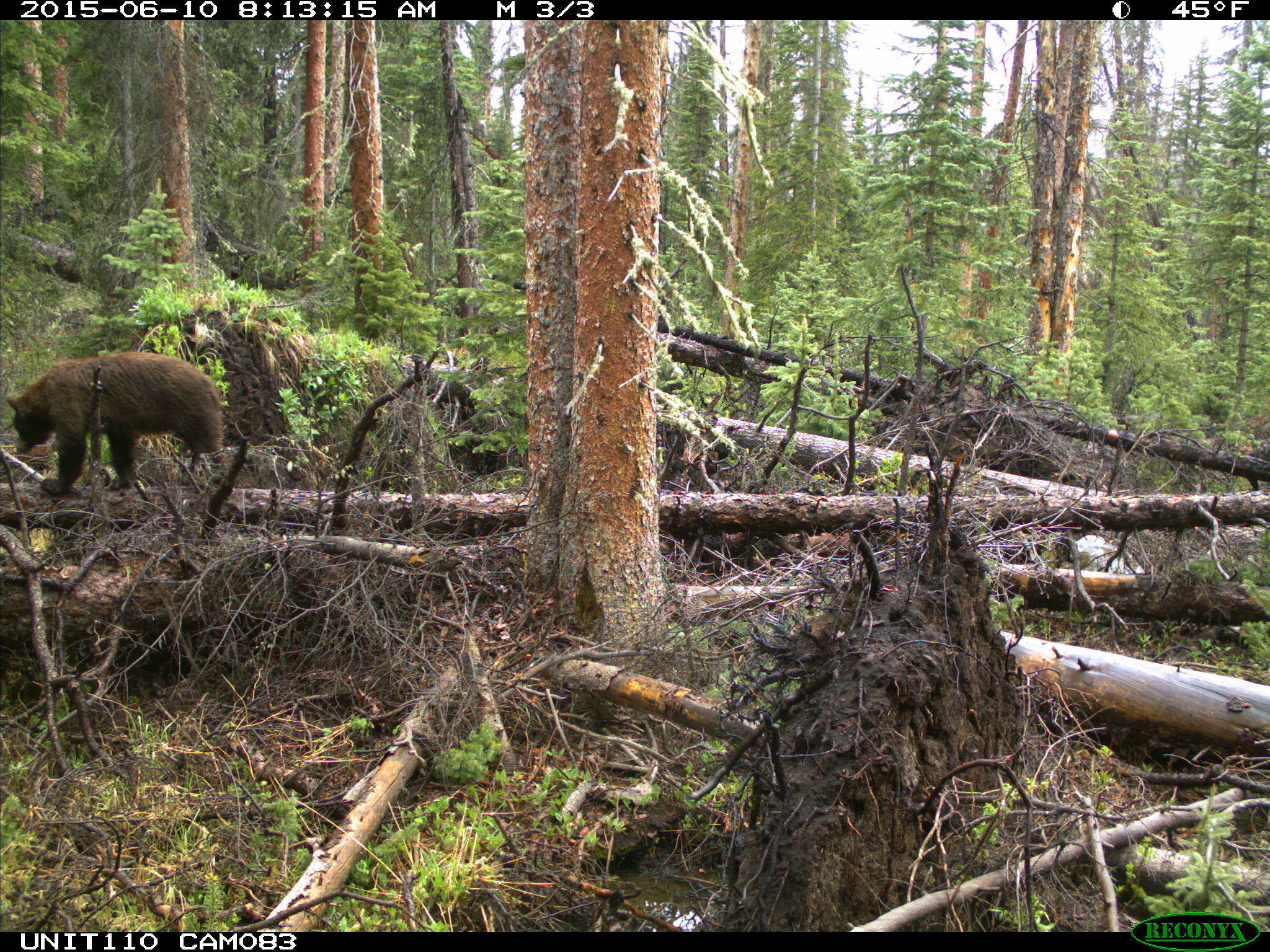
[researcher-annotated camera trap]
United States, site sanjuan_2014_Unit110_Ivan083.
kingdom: Animalia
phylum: Chordata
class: Mammalia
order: Carnivora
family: Ursidae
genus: Ursus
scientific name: Ursus americanus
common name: american black bear